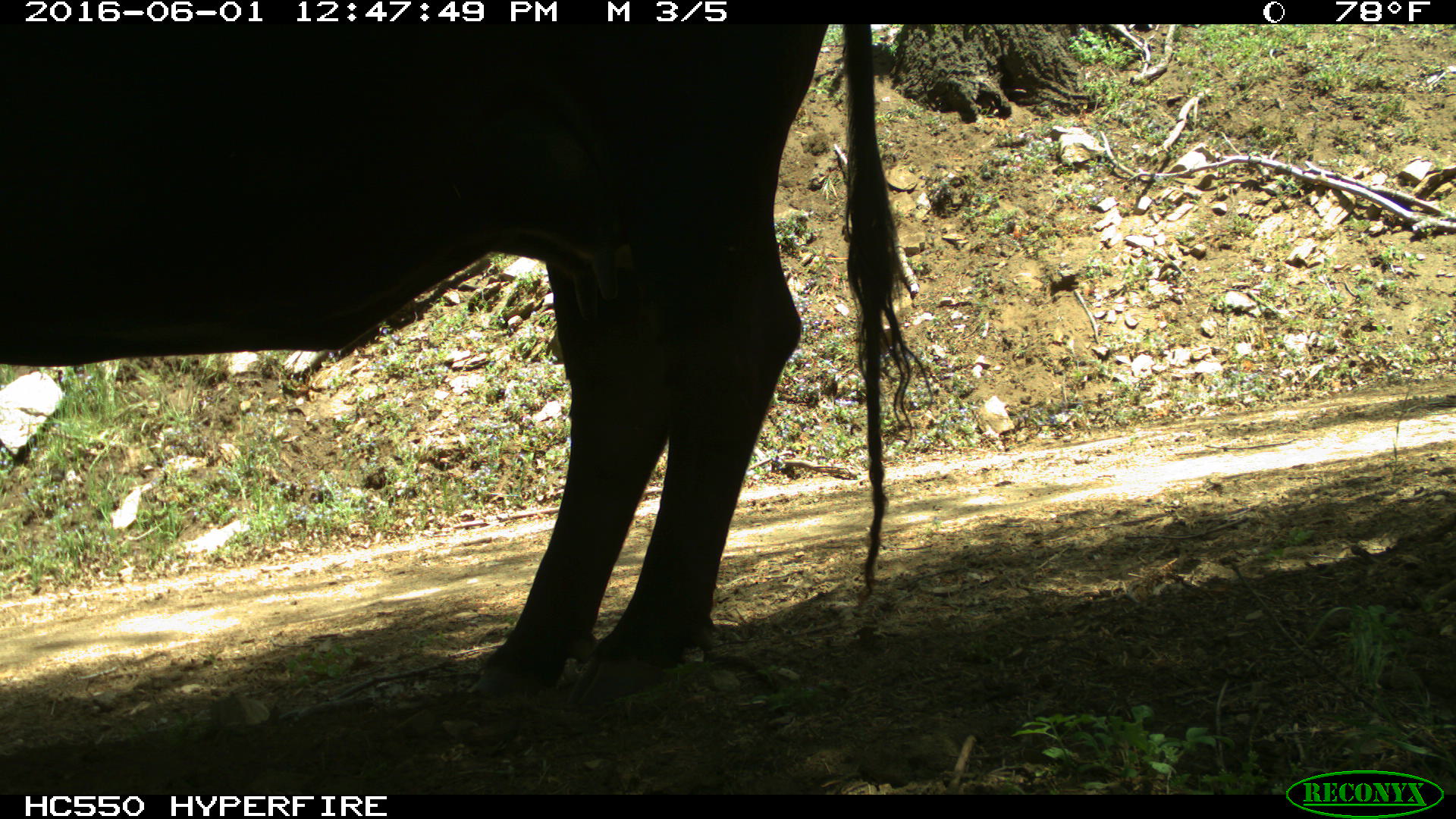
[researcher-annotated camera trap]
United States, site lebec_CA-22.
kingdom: Animalia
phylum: Chordata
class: Mammalia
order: Artiodactyla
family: Bovidae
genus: Bos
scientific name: Bos taurus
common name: domestic cow